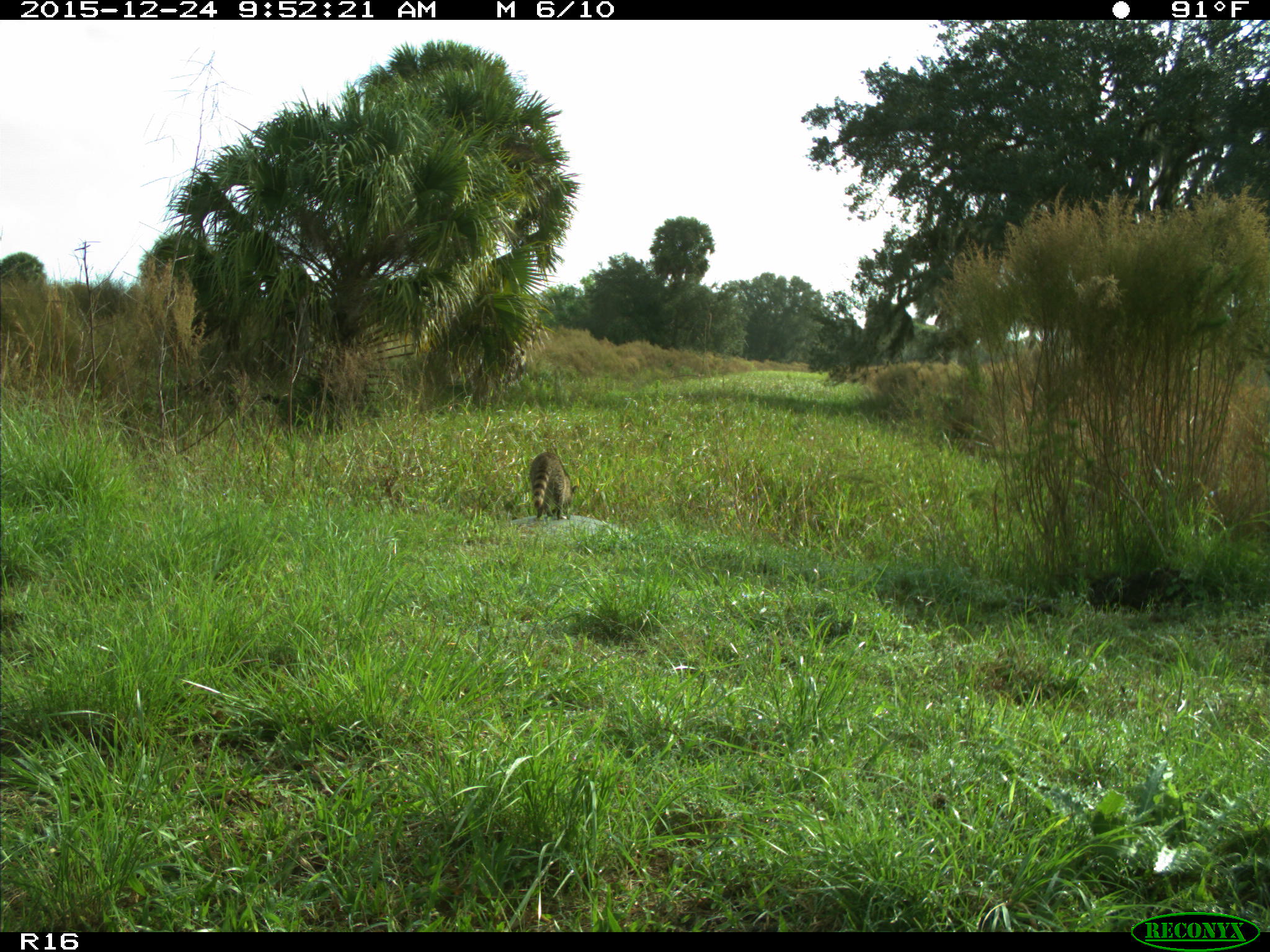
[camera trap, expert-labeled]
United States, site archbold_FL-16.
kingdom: Animalia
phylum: Chordata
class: Mammalia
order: Carnivora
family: Procyonidae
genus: Procyon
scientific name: Procyon lotor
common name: common raccoon